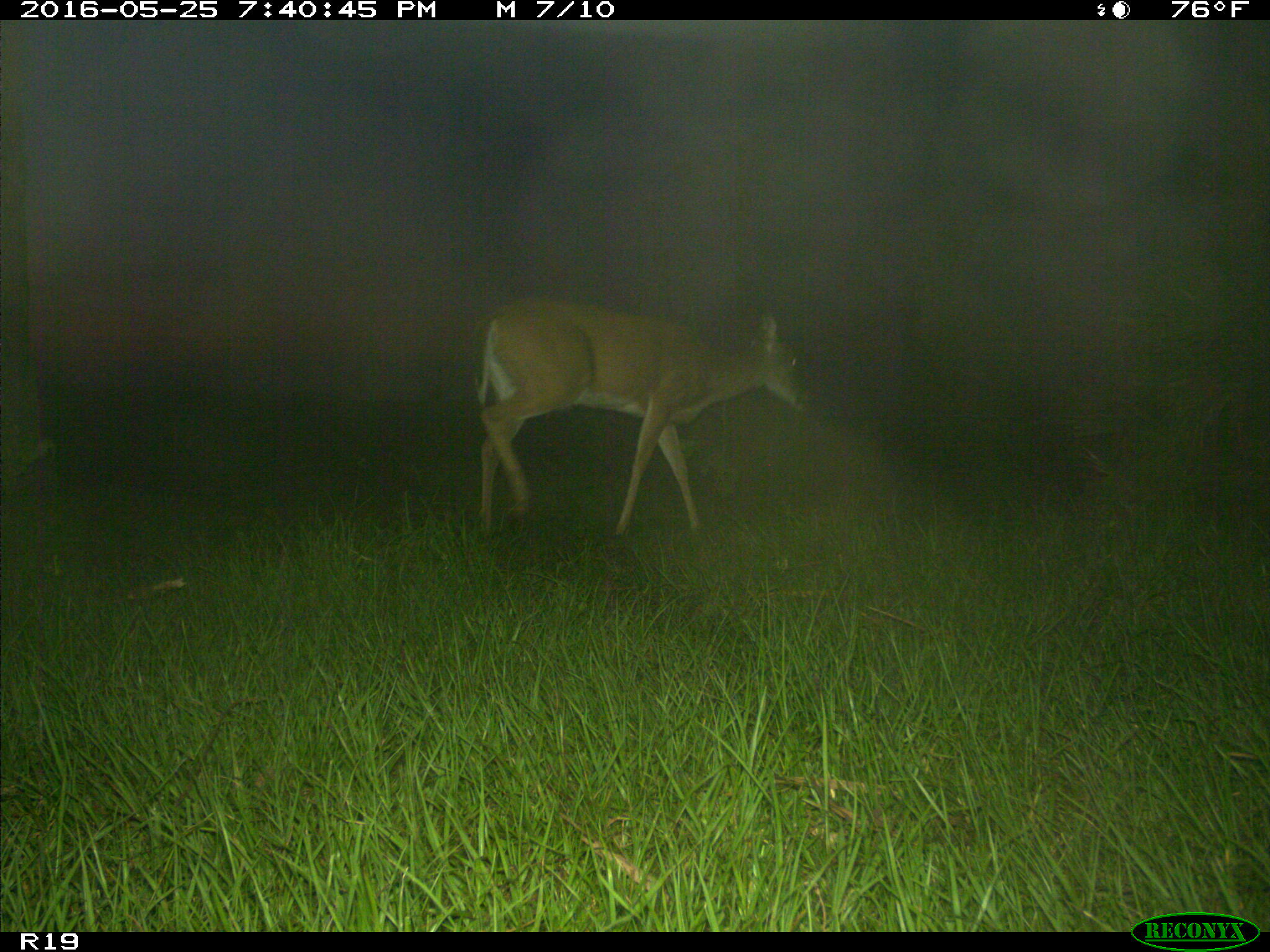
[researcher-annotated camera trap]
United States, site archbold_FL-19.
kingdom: Animalia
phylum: Chordata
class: Mammalia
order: Artiodactyla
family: Cervidae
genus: Odocoileus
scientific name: Odocoileus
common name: deer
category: unidentified deer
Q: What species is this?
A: Unidentified deer (deer) (Odocoileus).